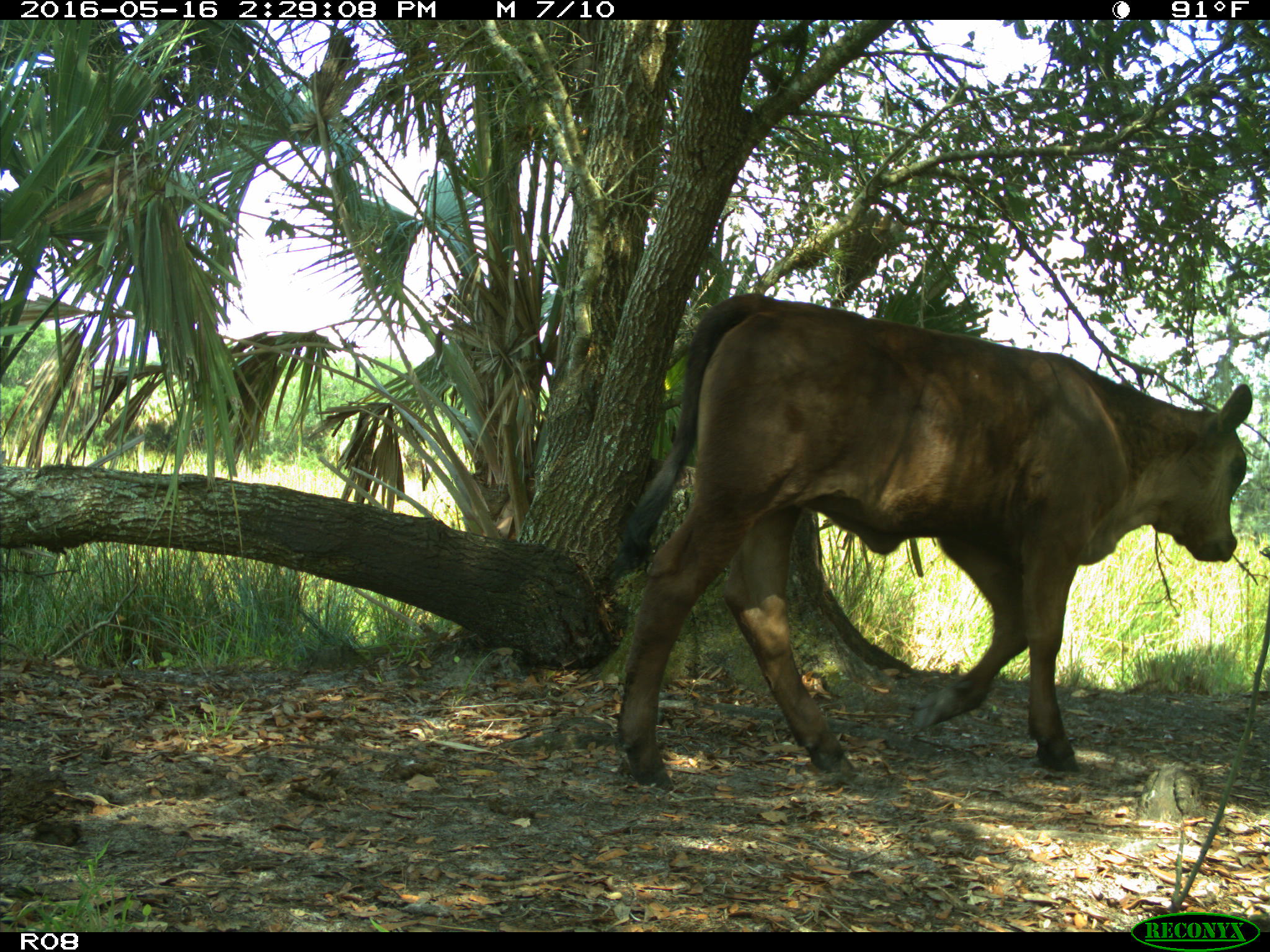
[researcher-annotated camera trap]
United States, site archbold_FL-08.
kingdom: Animalia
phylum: Chordata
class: Mammalia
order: Artiodactyla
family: Bovidae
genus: Bos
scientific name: Bos taurus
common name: domestic cow